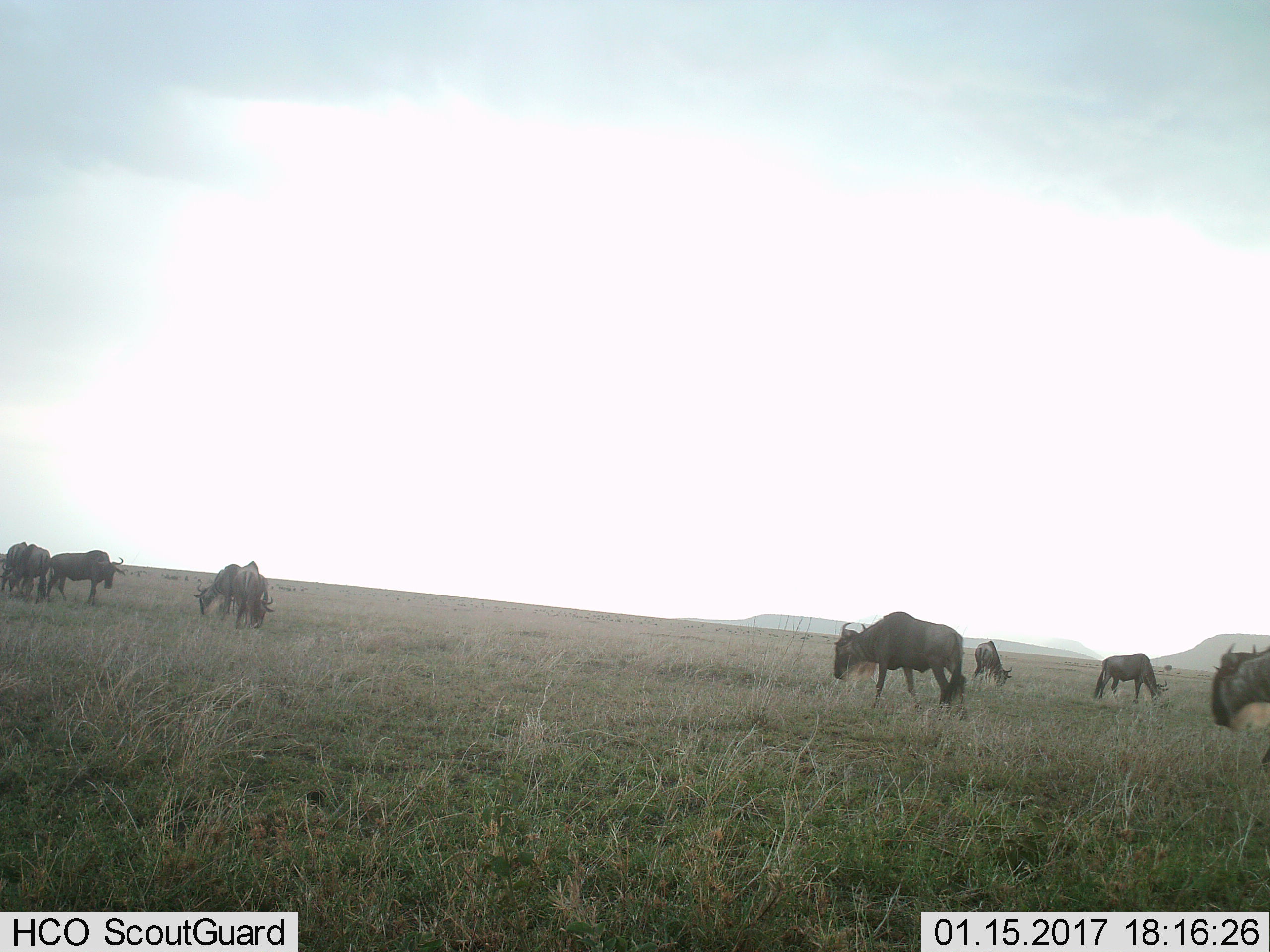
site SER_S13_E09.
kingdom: Animalia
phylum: Chordata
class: Mammalia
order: Artiodactyla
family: Bovidae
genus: Connochaetes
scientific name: Connochaetes taurinus taurinus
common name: blue wildebeest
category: wildebeestblue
Wildebeestblue (blue wildebeest) (Connochaetes taurinus taurinus), count 8. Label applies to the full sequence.